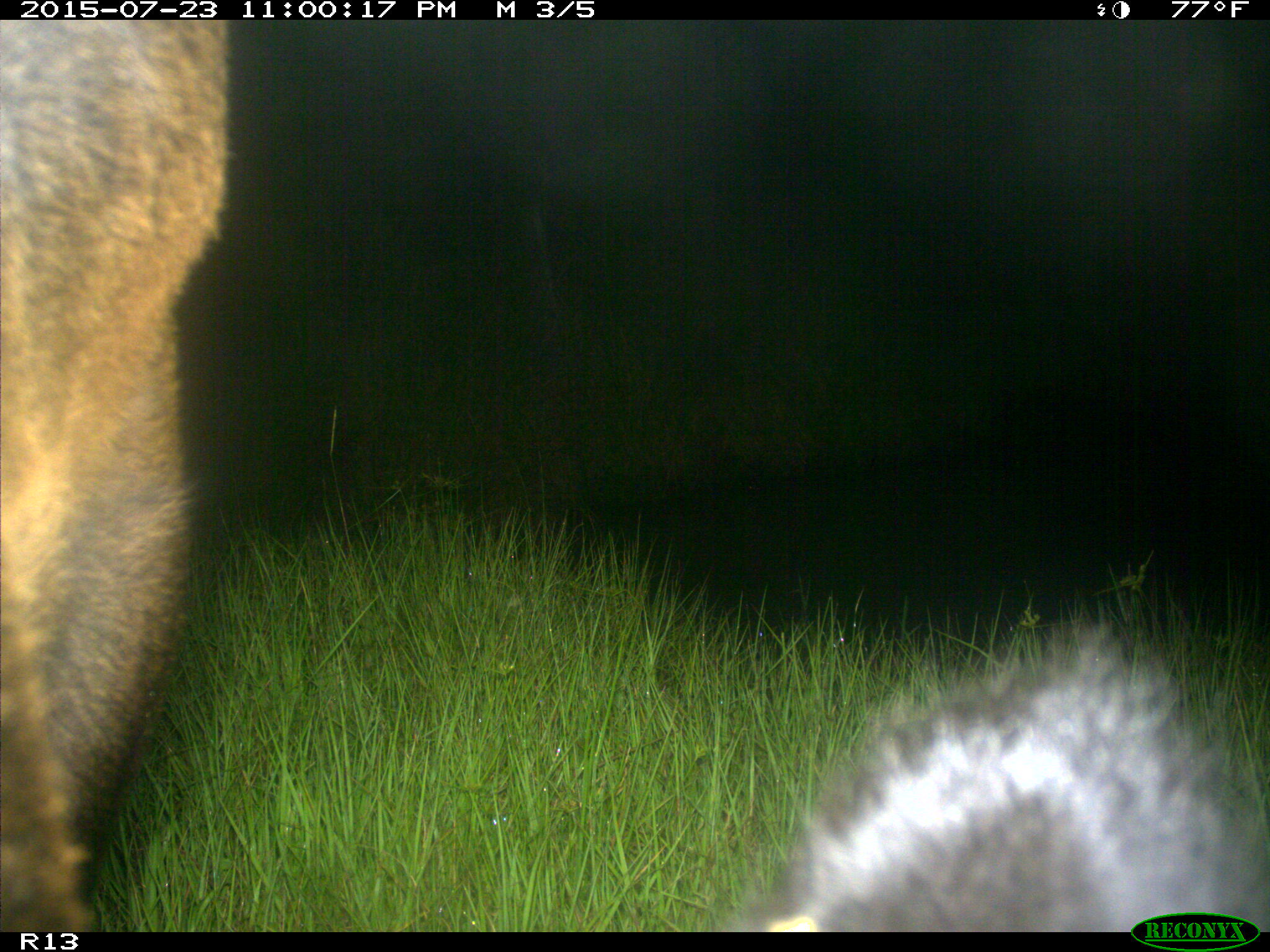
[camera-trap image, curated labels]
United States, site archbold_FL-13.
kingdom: Animalia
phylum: Chordata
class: Mammalia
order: Artiodactyla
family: Bovidae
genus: Bos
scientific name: Bos taurus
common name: domestic cow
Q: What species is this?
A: Bos taurus (domestic cow).